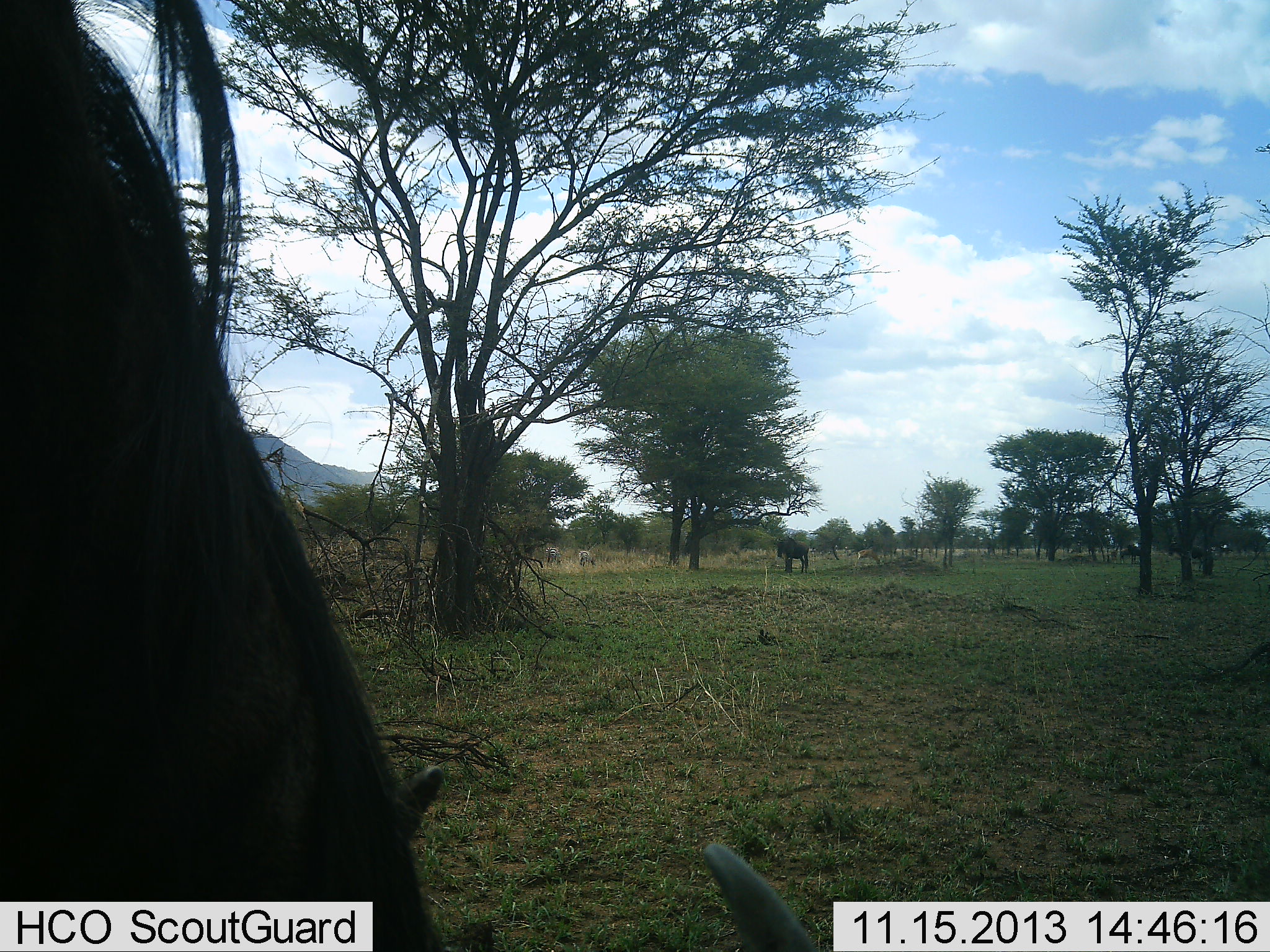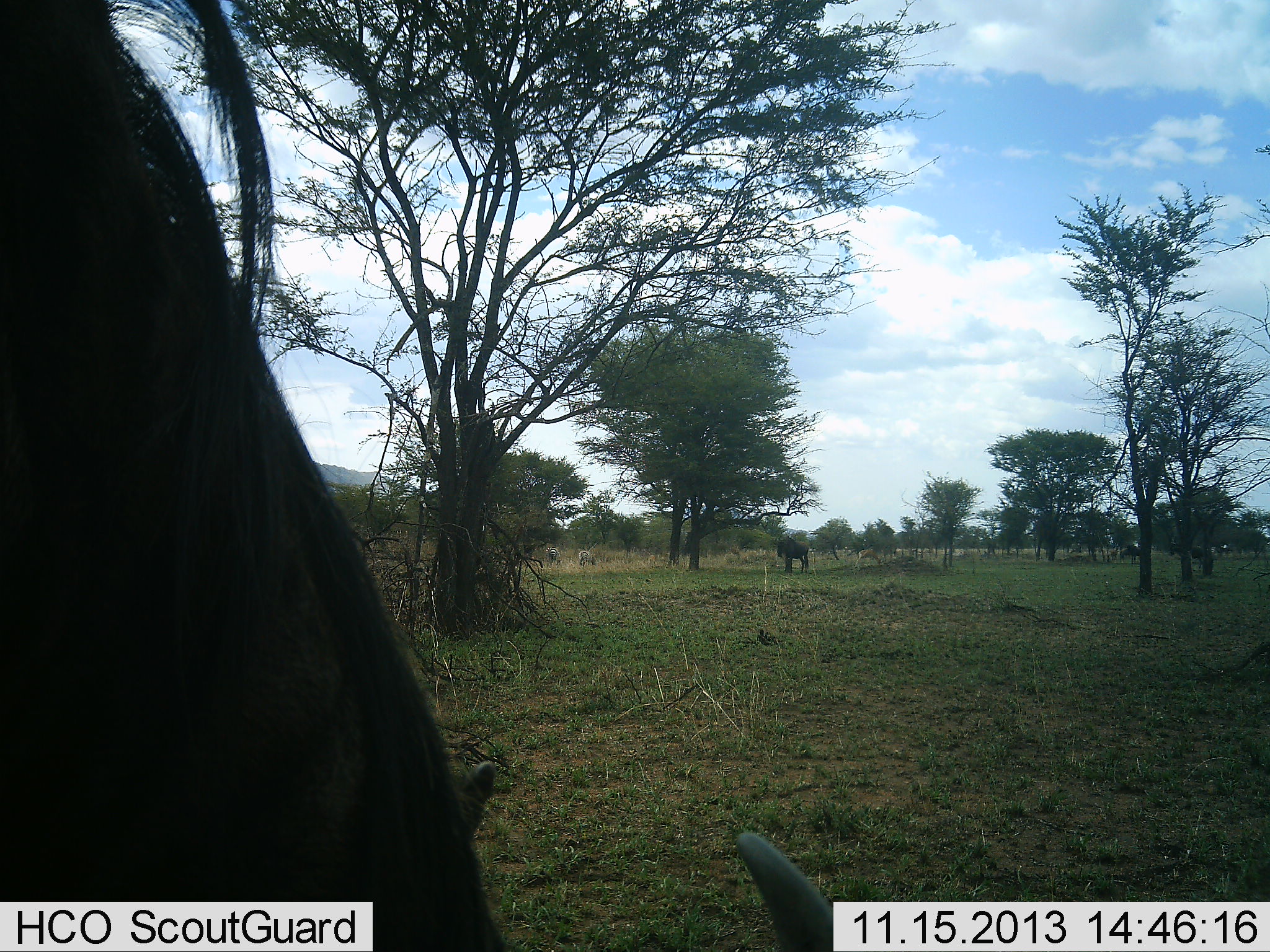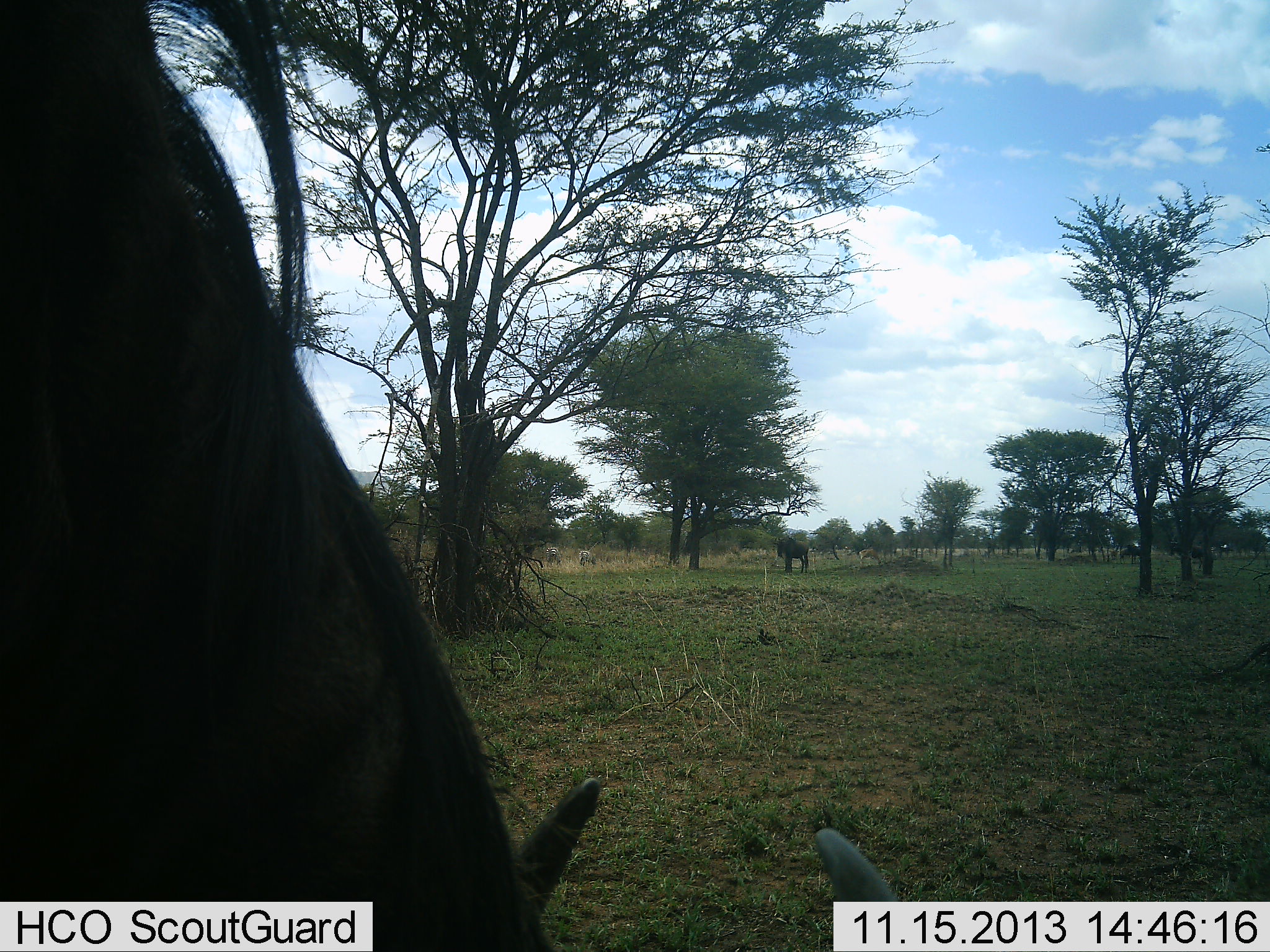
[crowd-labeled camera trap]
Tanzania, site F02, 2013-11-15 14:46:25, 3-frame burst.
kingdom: Animalia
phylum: Chordata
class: Mammalia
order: Artiodactyla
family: Bovidae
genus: Connochaetes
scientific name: Connochaetes taurinus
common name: blue wildebeest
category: wildebeest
Wildebeest (blue wildebeest) (Connochaetes taurinus), count 2. Behavior (volunteer vote fractions): standing 61%, resting 0%, moving 8%, interacting 2%. Young present (vote fraction): 0%. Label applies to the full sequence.